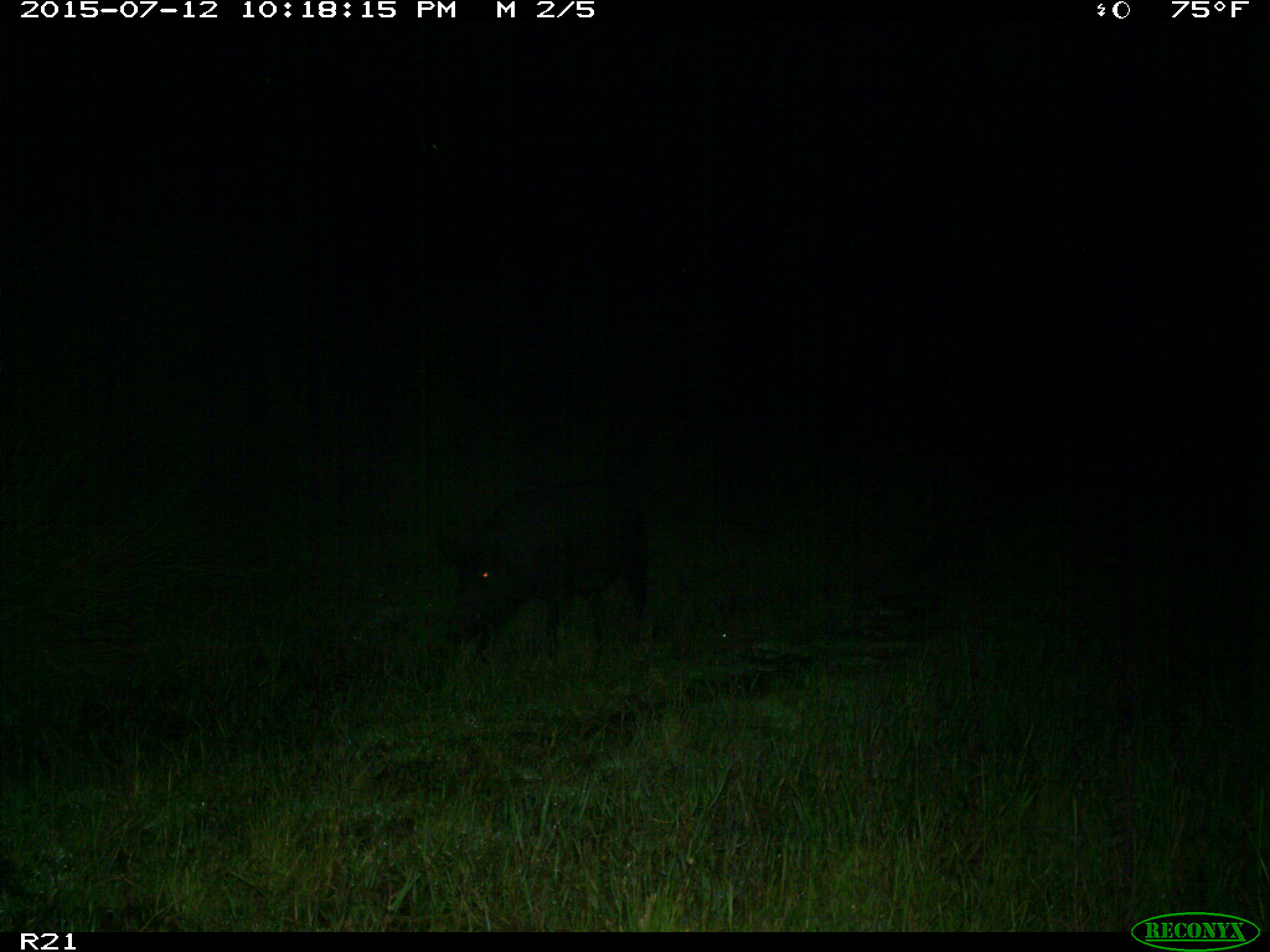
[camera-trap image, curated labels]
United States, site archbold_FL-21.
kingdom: Animalia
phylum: Chordata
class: Mammalia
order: Artiodactyla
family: Suidae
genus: Sus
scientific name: Sus scrofa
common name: wild boar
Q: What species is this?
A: Sus scrofa (wild boar).